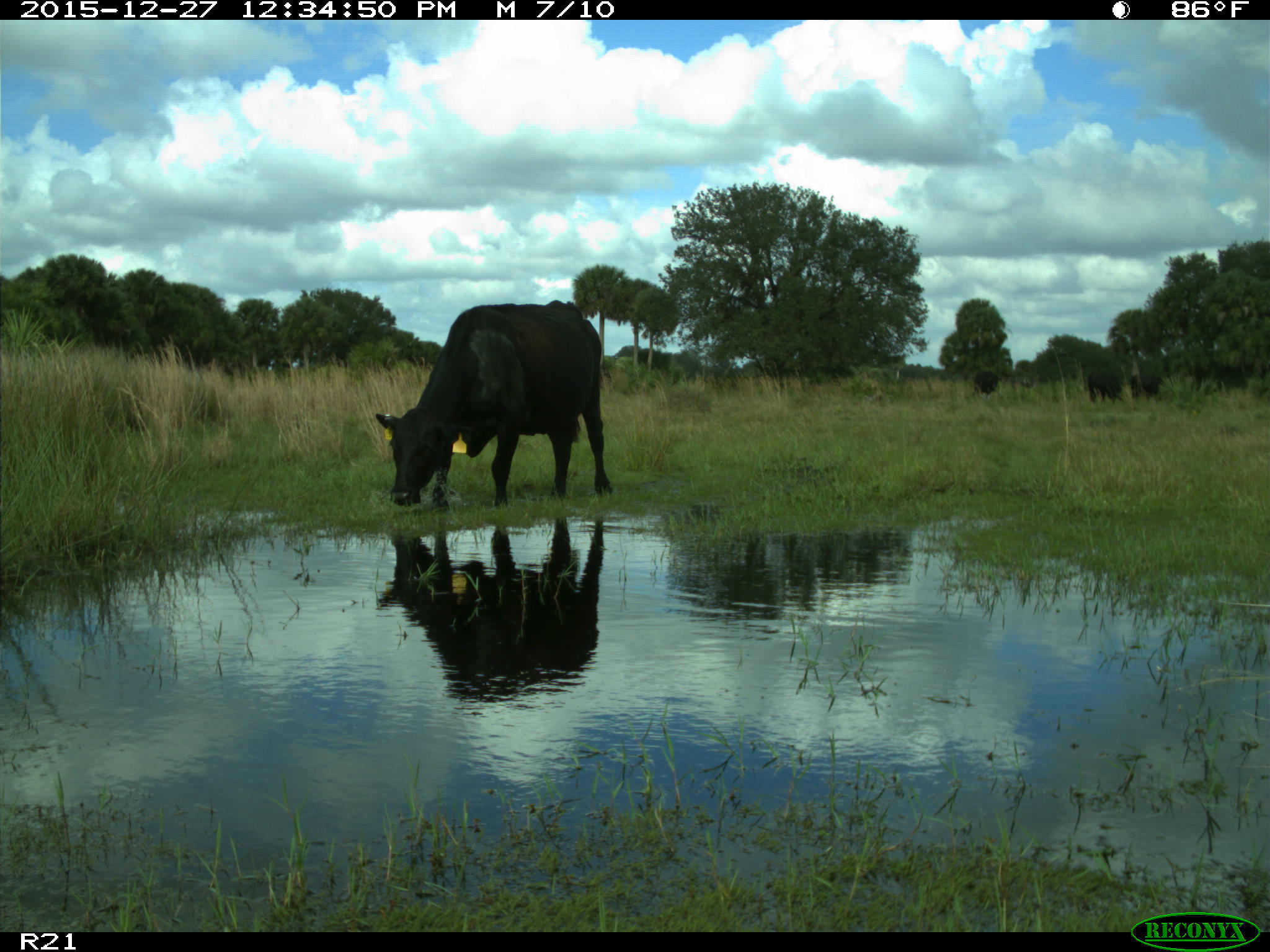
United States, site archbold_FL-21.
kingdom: Animalia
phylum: Chordata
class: Mammalia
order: Artiodactyla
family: Bovidae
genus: Bos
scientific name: Bos taurus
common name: domestic cow